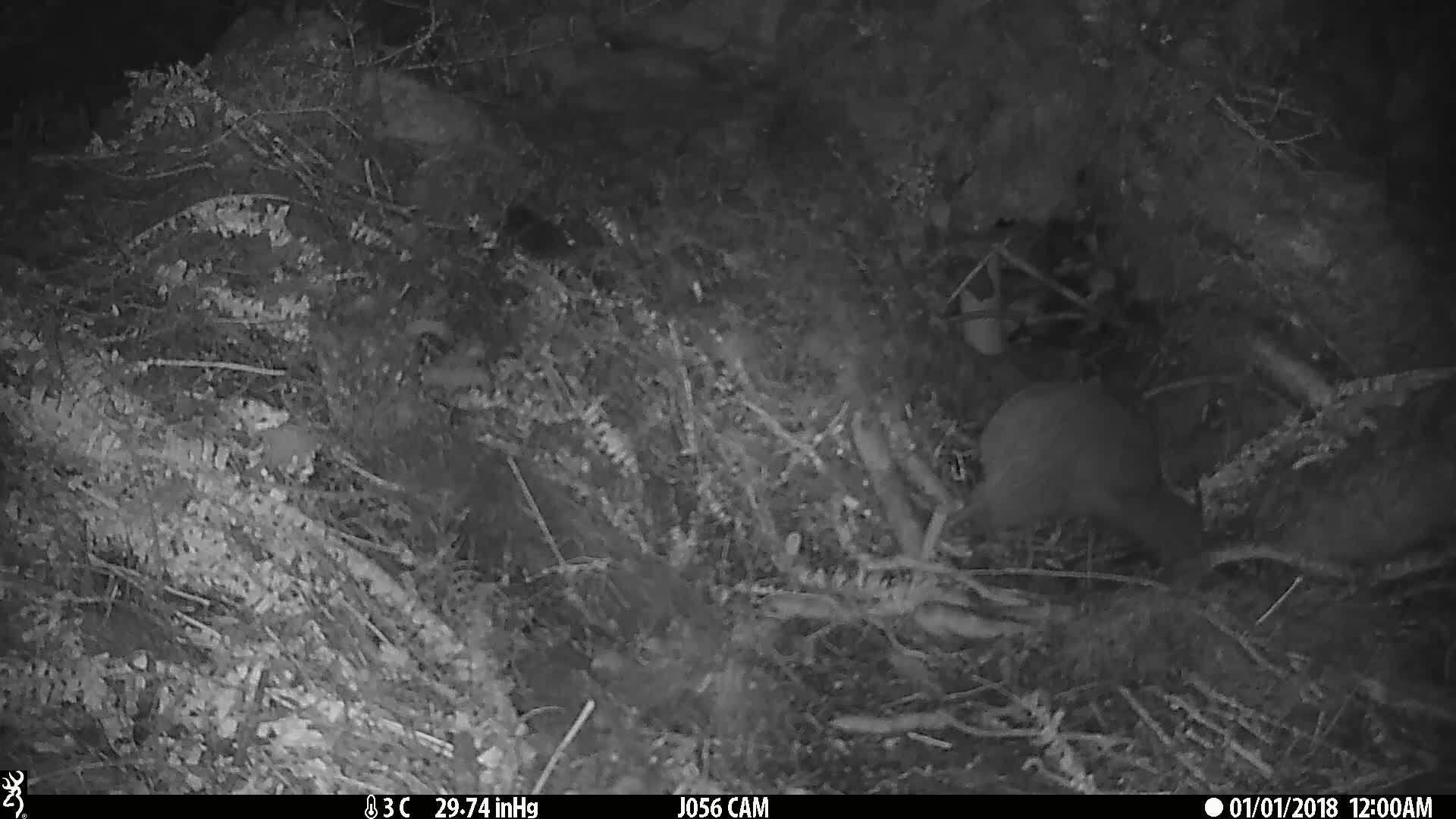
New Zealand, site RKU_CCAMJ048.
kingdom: Animalia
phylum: Chordata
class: Aves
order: Apterygiformes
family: Apterygidae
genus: Apteryx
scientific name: Apteryx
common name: kiwi